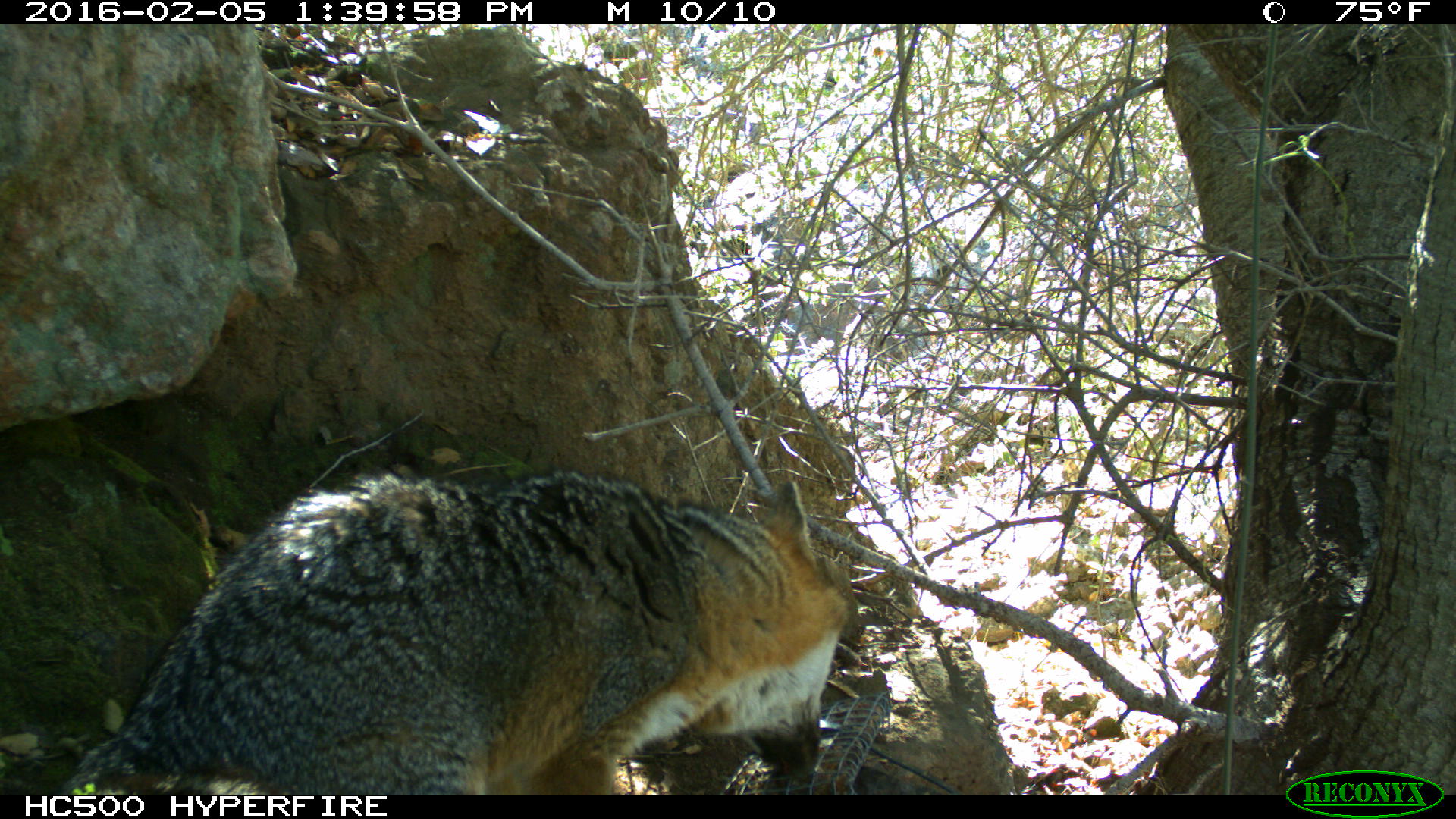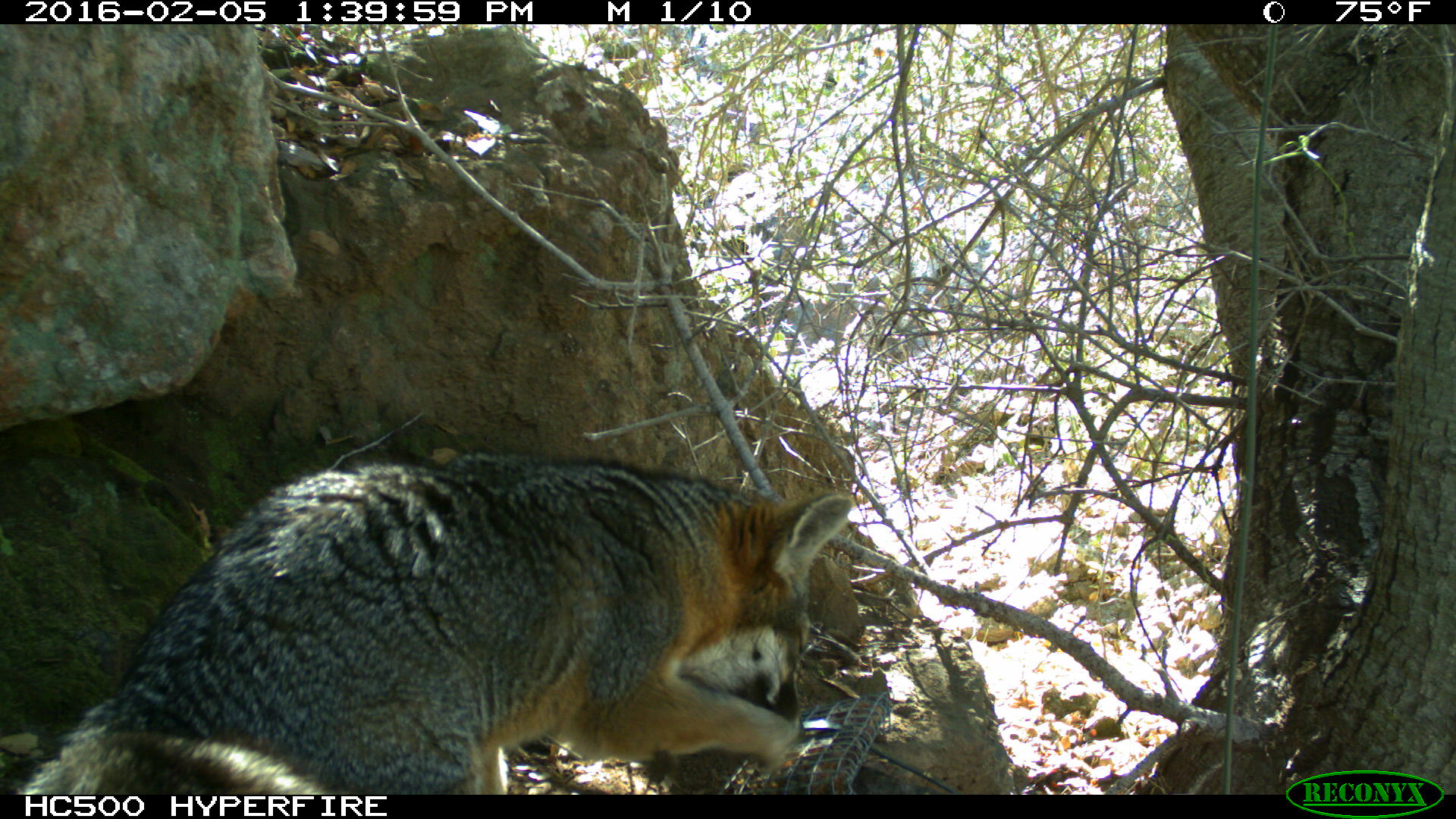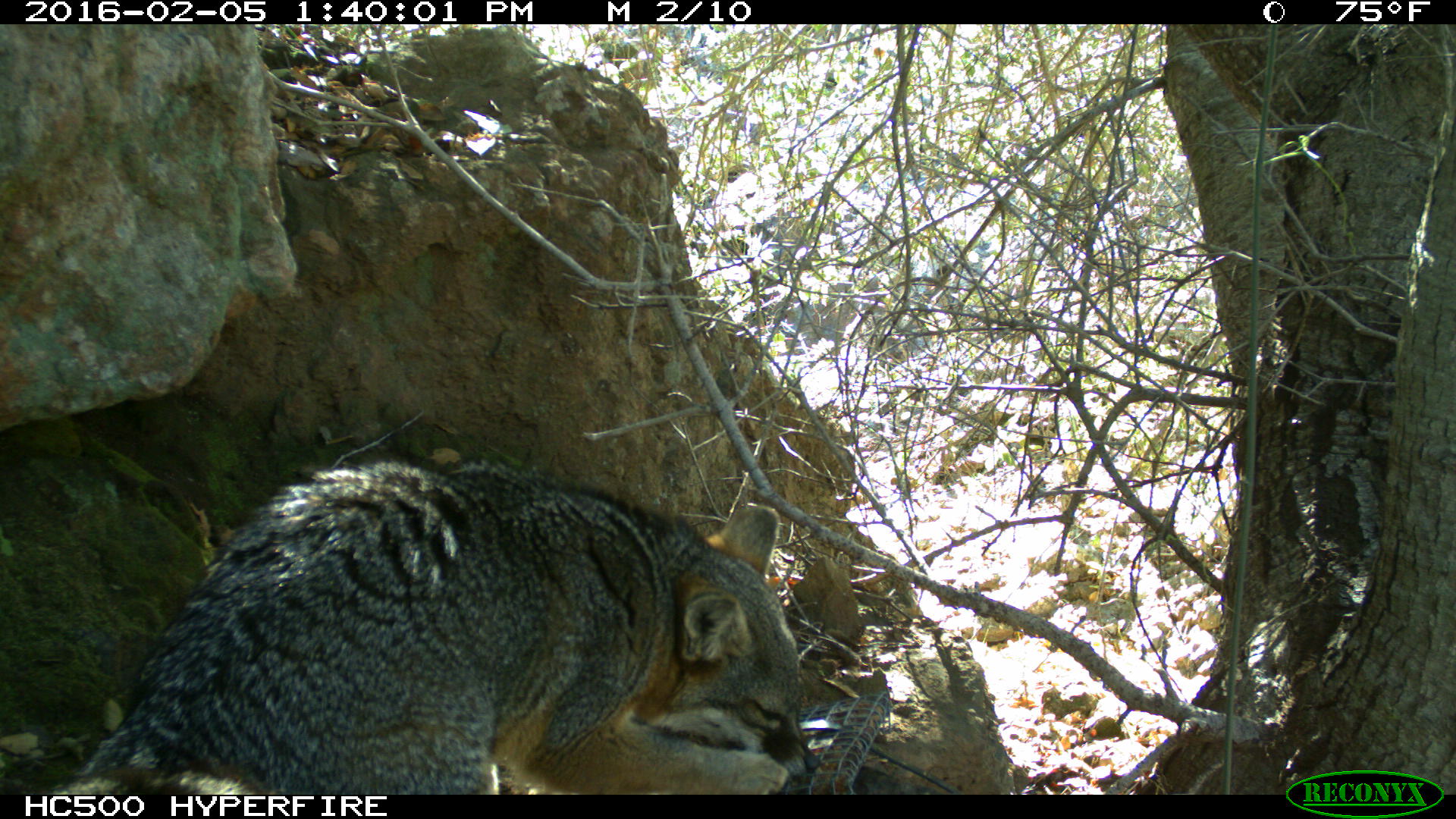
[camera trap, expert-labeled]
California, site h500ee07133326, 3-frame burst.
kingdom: Animalia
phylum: Chordata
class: Mammalia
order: Carnivora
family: Canidae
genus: Urocyon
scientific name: Urocyon littoralis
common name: island fox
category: fox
Fox (island fox) (Urocyon littoralis).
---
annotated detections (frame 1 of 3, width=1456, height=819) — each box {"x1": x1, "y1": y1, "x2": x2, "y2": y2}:
fox: {"x1": 66, "y1": 469, "x2": 846, "y2": 794}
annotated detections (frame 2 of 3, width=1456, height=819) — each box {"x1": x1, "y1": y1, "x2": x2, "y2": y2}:
fox: {"x1": 13, "y1": 447, "x2": 852, "y2": 793}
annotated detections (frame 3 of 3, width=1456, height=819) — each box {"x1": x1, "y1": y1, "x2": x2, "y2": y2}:
fox: {"x1": 20, "y1": 451, "x2": 819, "y2": 795}